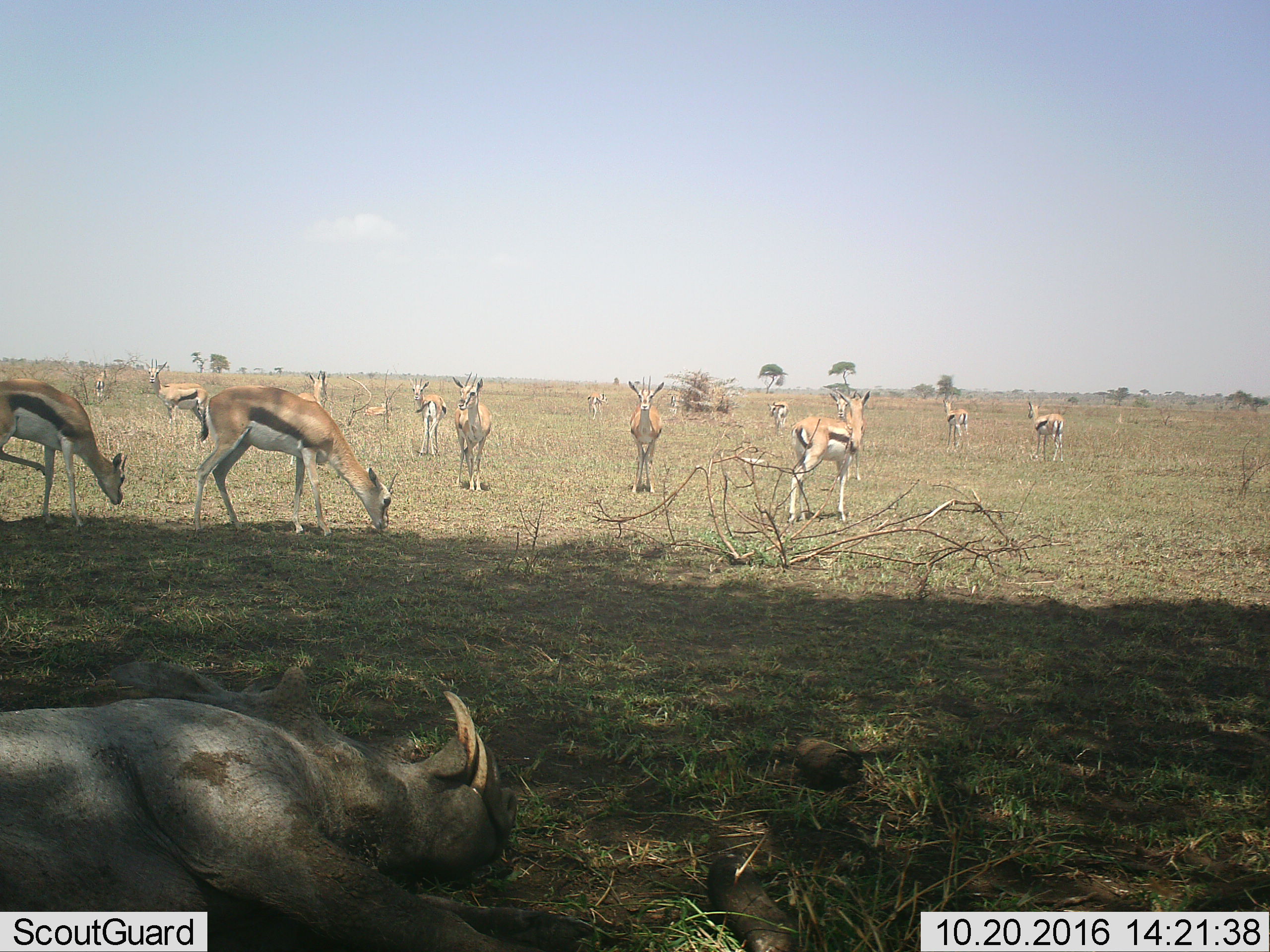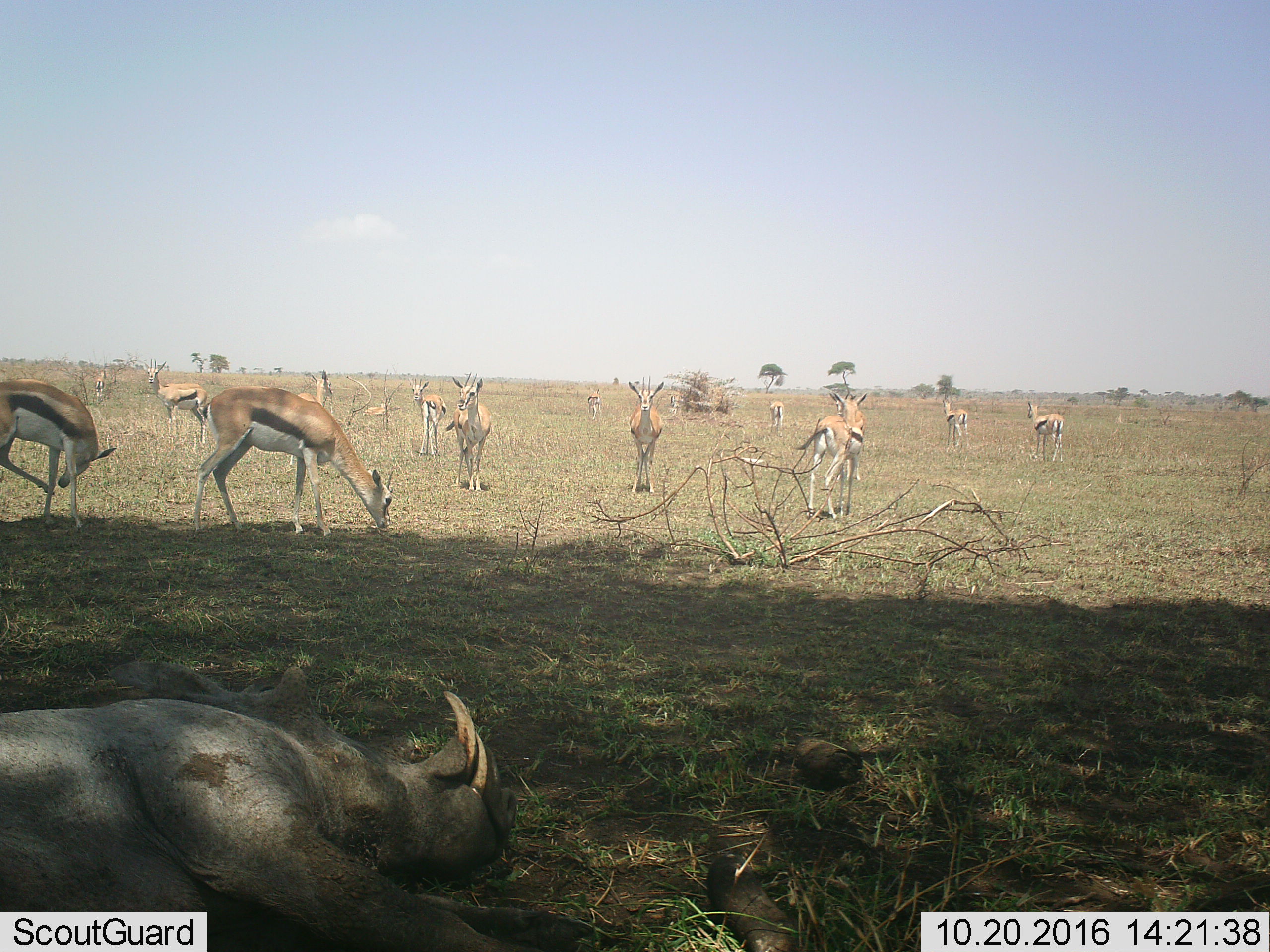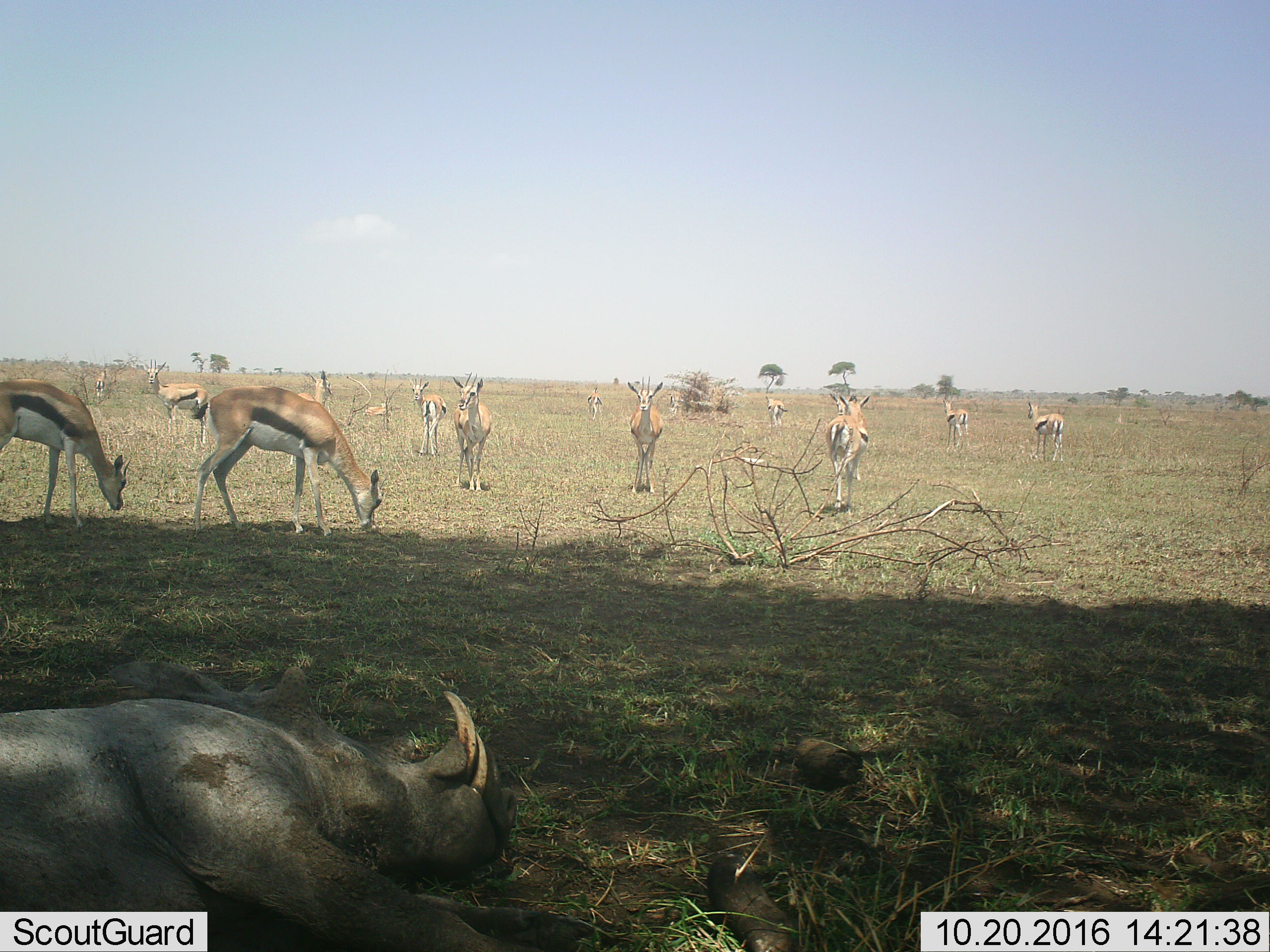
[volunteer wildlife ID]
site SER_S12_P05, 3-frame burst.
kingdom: Animalia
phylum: Chordata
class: Mammalia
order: Artiodactyla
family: Bovidae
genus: Eudorcas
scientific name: Eudorcas thomsonii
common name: thomson's gazelle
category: gazellethomsons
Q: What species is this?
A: Gazellethomsons (thomson's gazelle) (Eudorcas thomsonii).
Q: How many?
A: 11-50.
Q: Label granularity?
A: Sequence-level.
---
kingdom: Animalia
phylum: Chordata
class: Mammalia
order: Artiodactyla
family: Suidae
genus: Phacochoerus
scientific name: Phacochoerus africanus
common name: warthog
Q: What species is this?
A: Warthog (Phacochoerus africanus).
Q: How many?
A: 1.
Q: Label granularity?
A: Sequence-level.